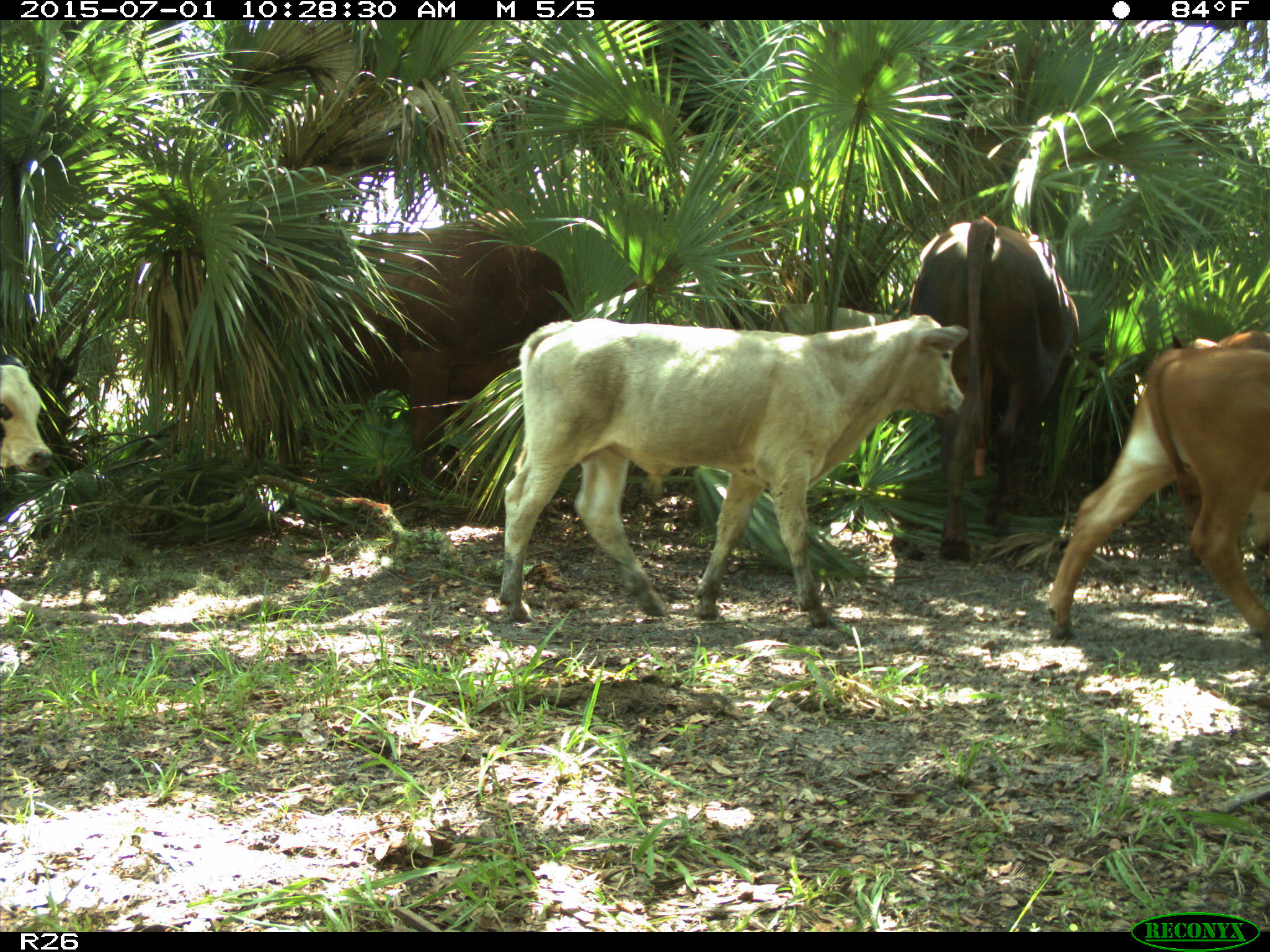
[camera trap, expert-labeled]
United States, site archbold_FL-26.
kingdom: Animalia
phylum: Chordata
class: Mammalia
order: Artiodactyla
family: Bovidae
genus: Bos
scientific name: Bos taurus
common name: domestic cow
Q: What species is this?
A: Bos taurus (domestic cow).